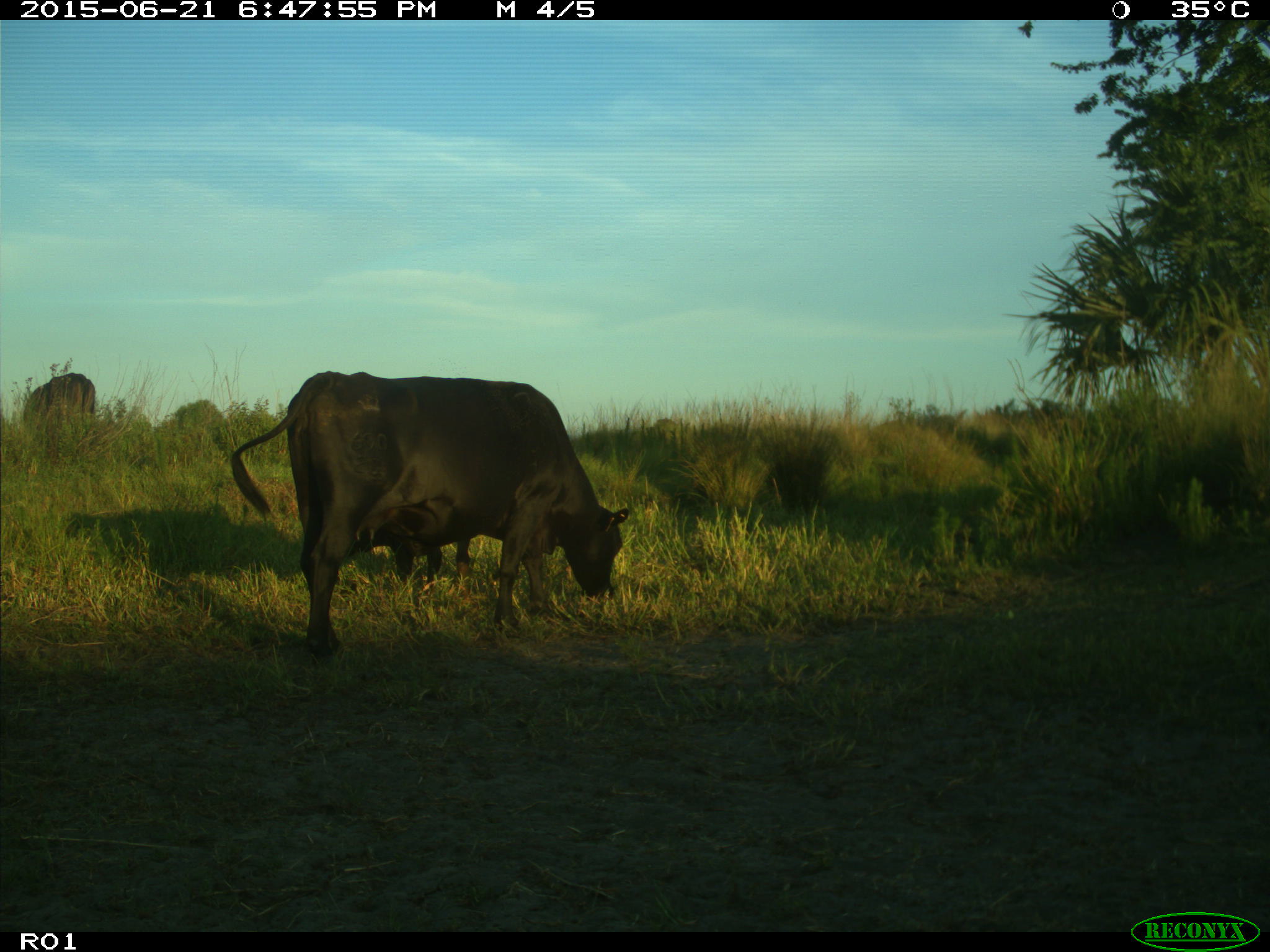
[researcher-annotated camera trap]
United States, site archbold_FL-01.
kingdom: Animalia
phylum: Chordata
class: Mammalia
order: Artiodactyla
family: Bovidae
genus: Bos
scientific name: Bos taurus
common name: domestic cow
Bos taurus (domestic cow).